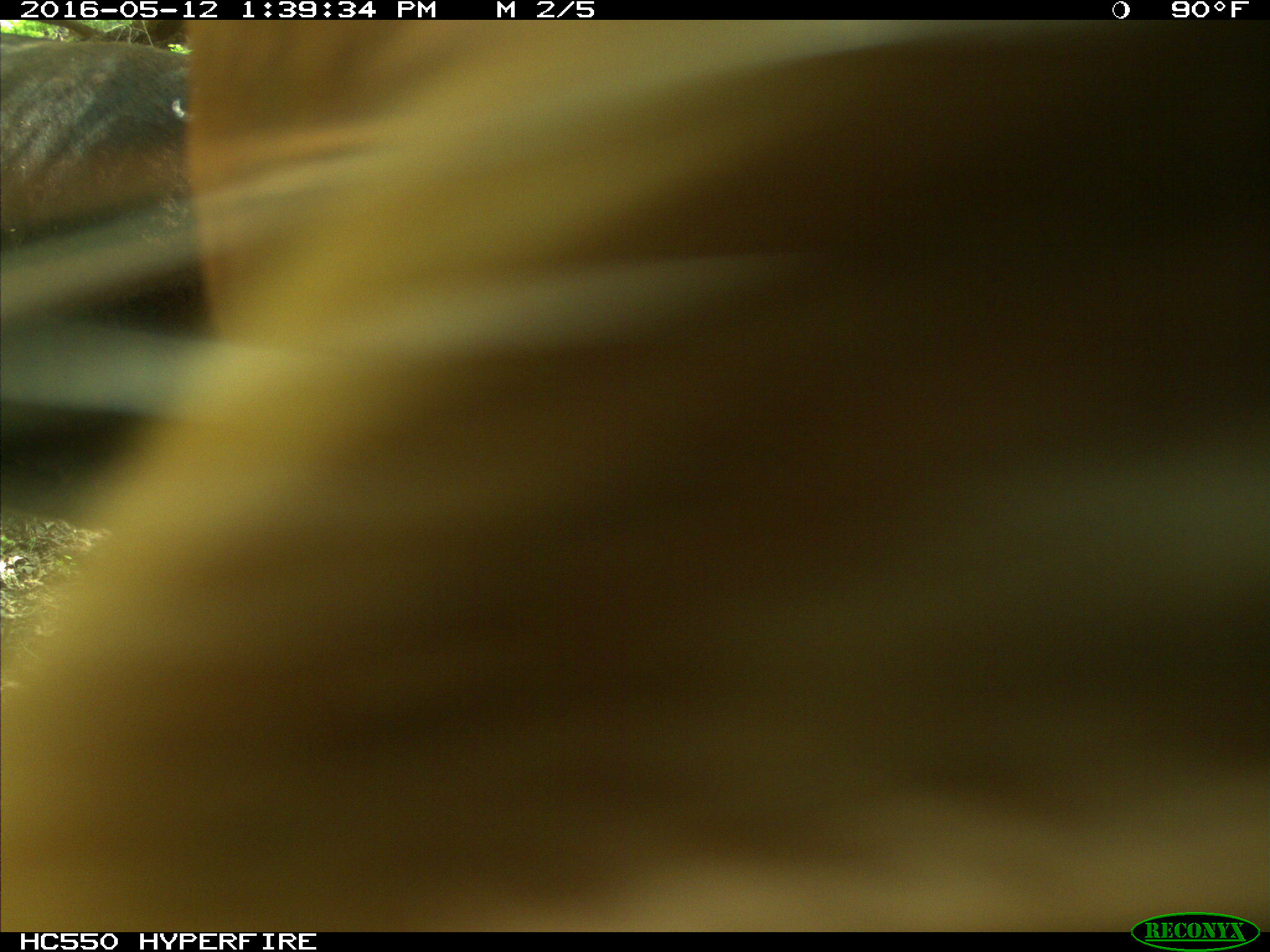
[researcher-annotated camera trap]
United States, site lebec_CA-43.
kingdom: Animalia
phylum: Chordata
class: Mammalia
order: Artiodactyla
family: Bovidae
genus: Bos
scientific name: Bos taurus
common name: domestic cow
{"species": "Bos taurus (domestic cow)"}